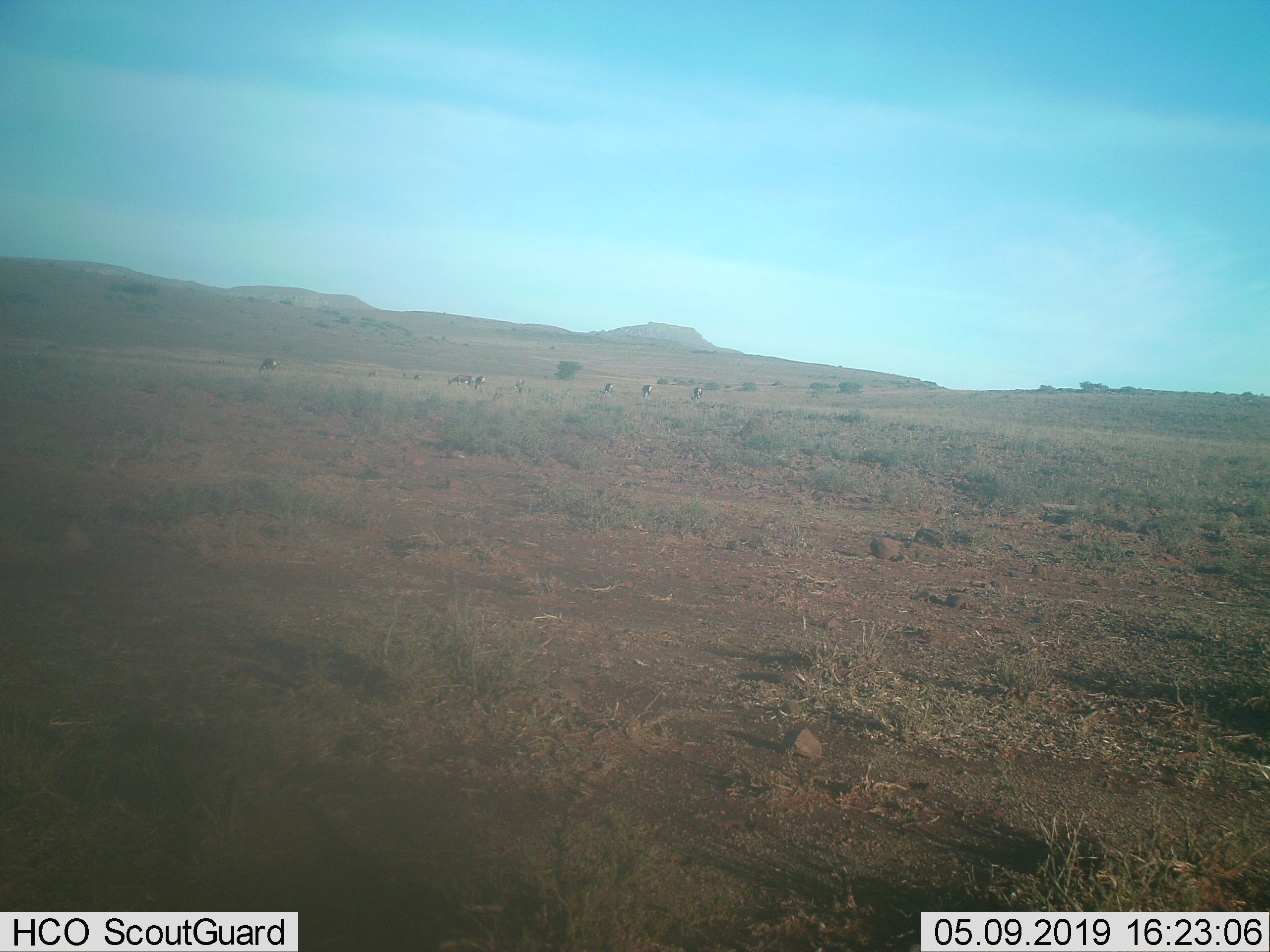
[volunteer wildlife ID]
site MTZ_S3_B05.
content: unidentified animal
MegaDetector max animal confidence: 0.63